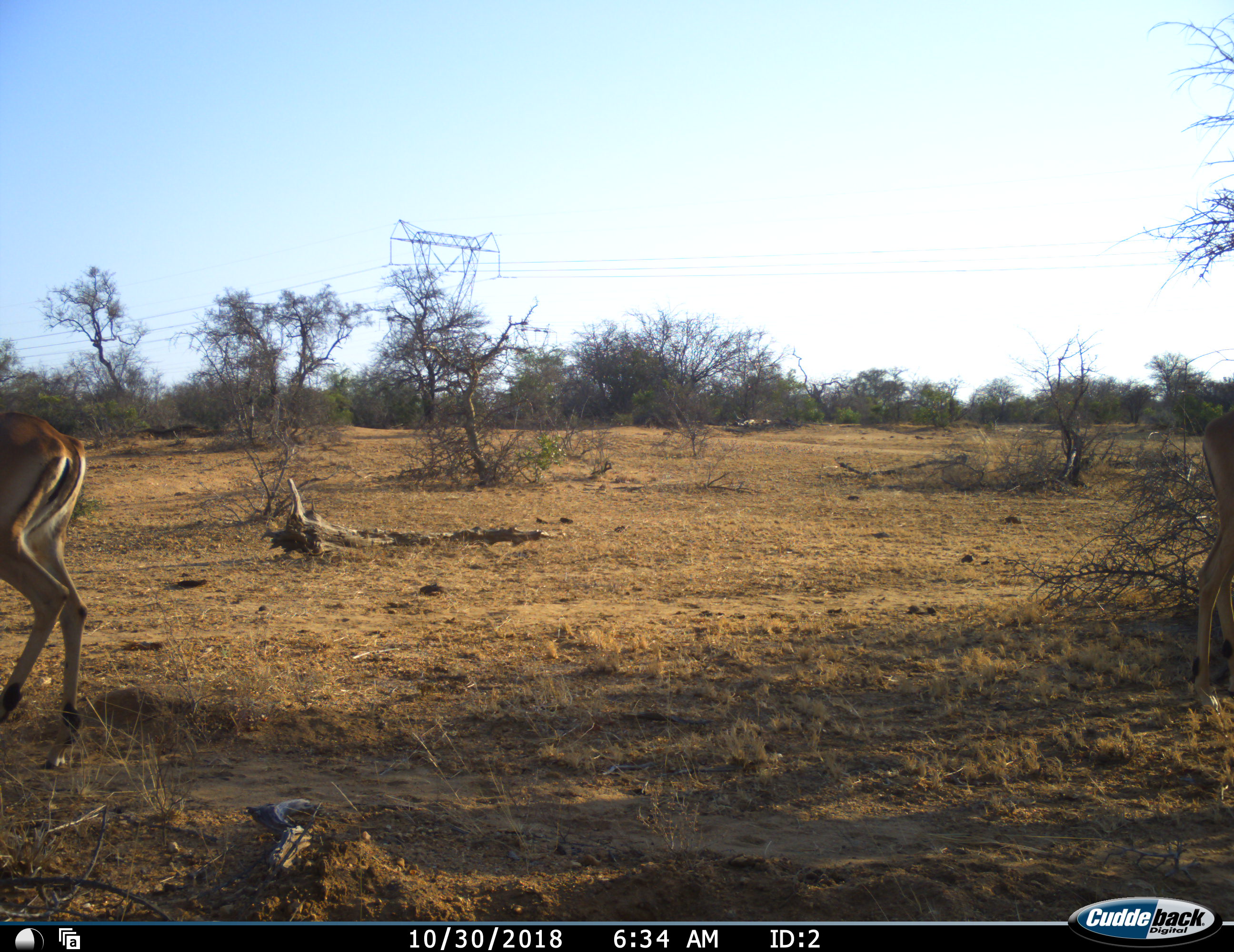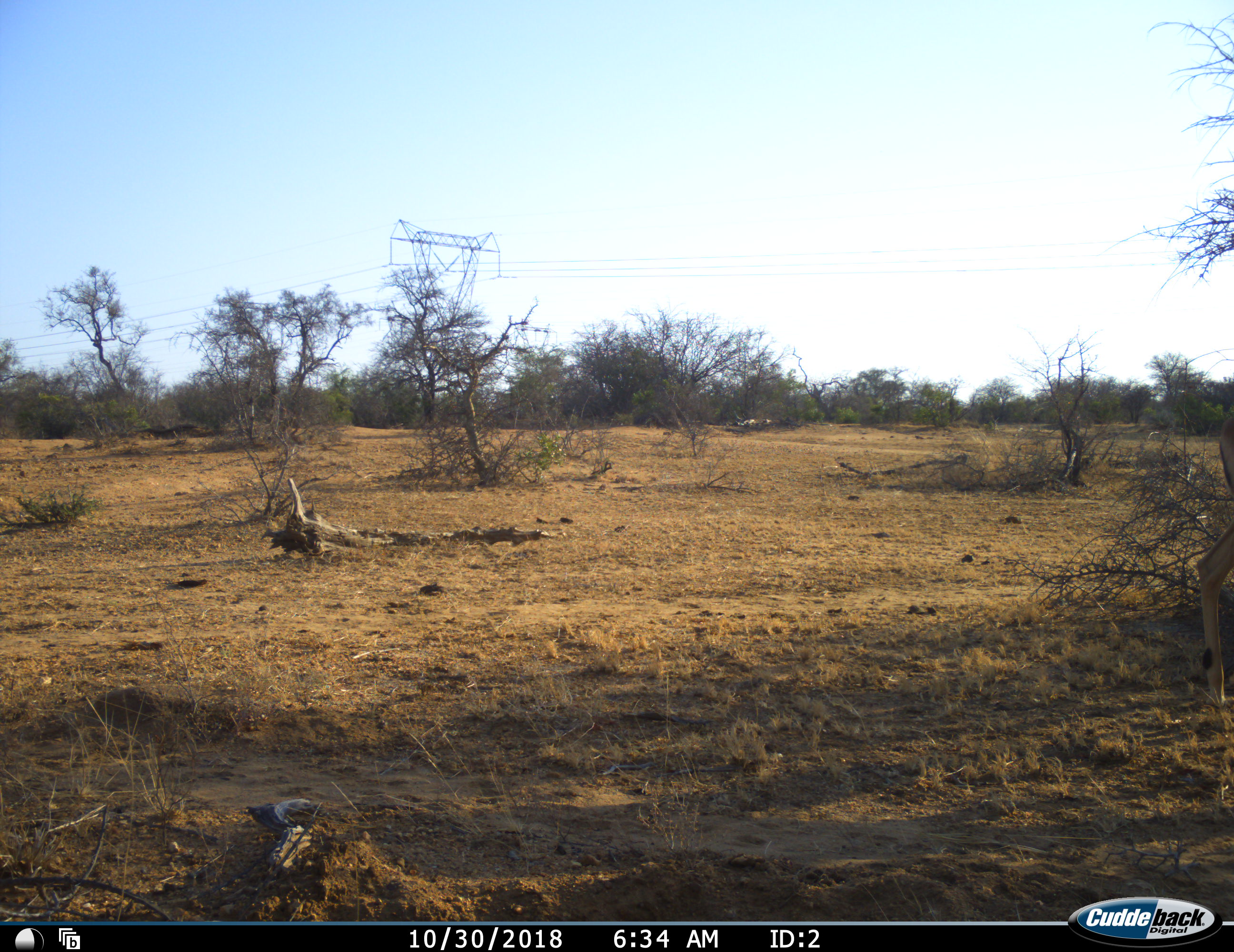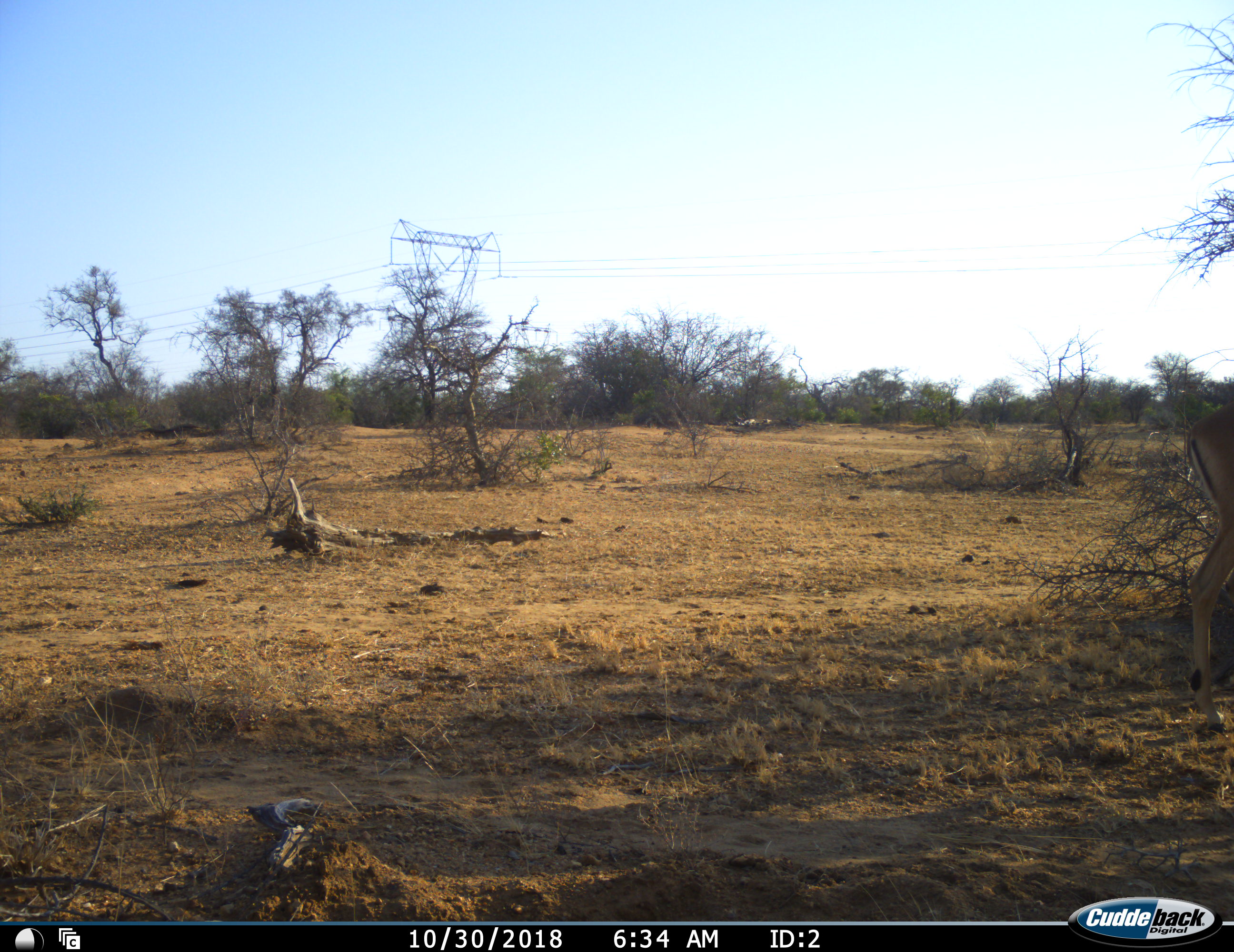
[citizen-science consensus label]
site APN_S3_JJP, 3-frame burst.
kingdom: Animalia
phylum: Chordata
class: Mammalia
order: Artiodactyla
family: Bovidae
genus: Aepyceros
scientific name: Aepyceros melampus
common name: impala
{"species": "impala (Aepyceros melampus)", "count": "2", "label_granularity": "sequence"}